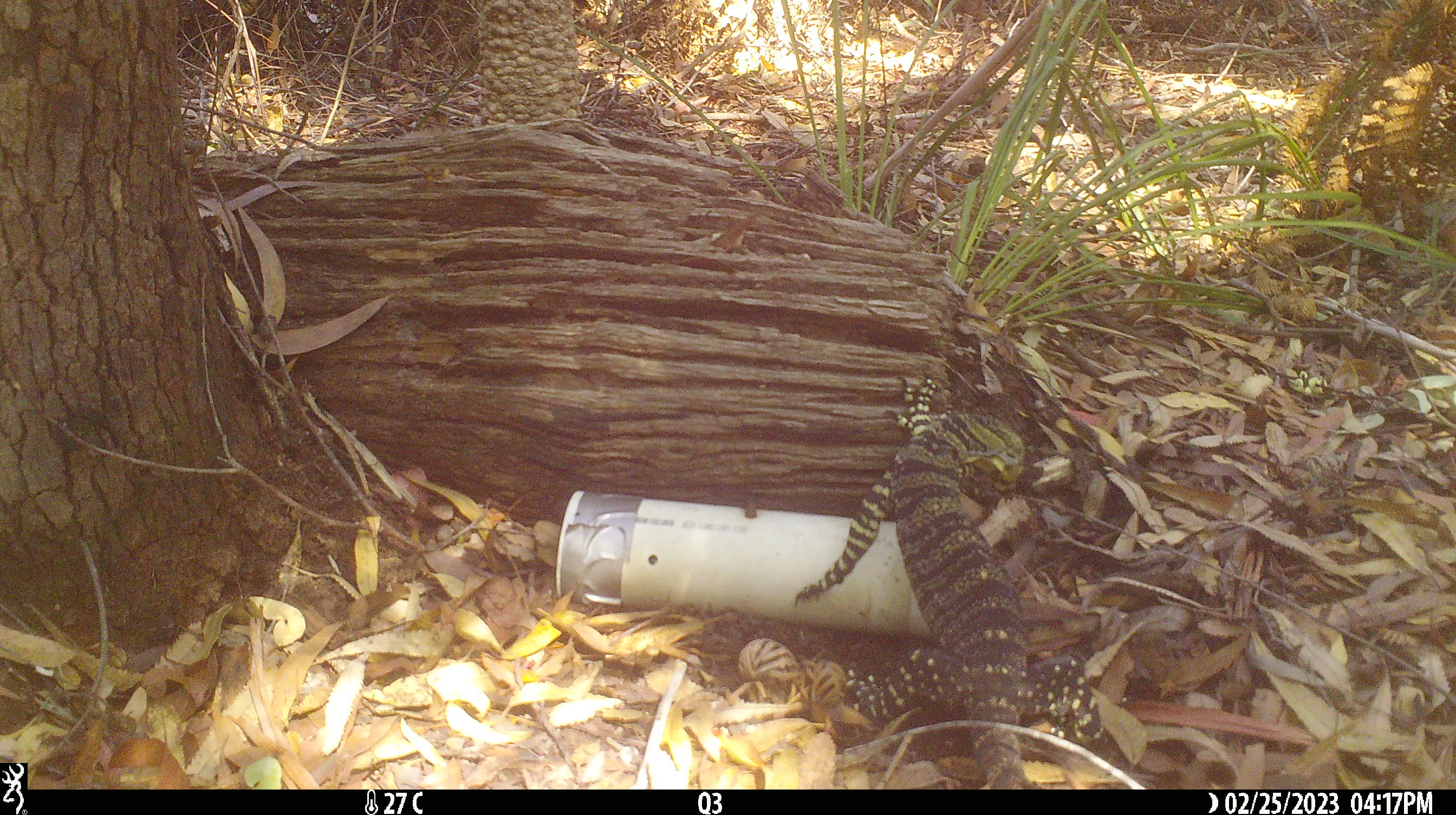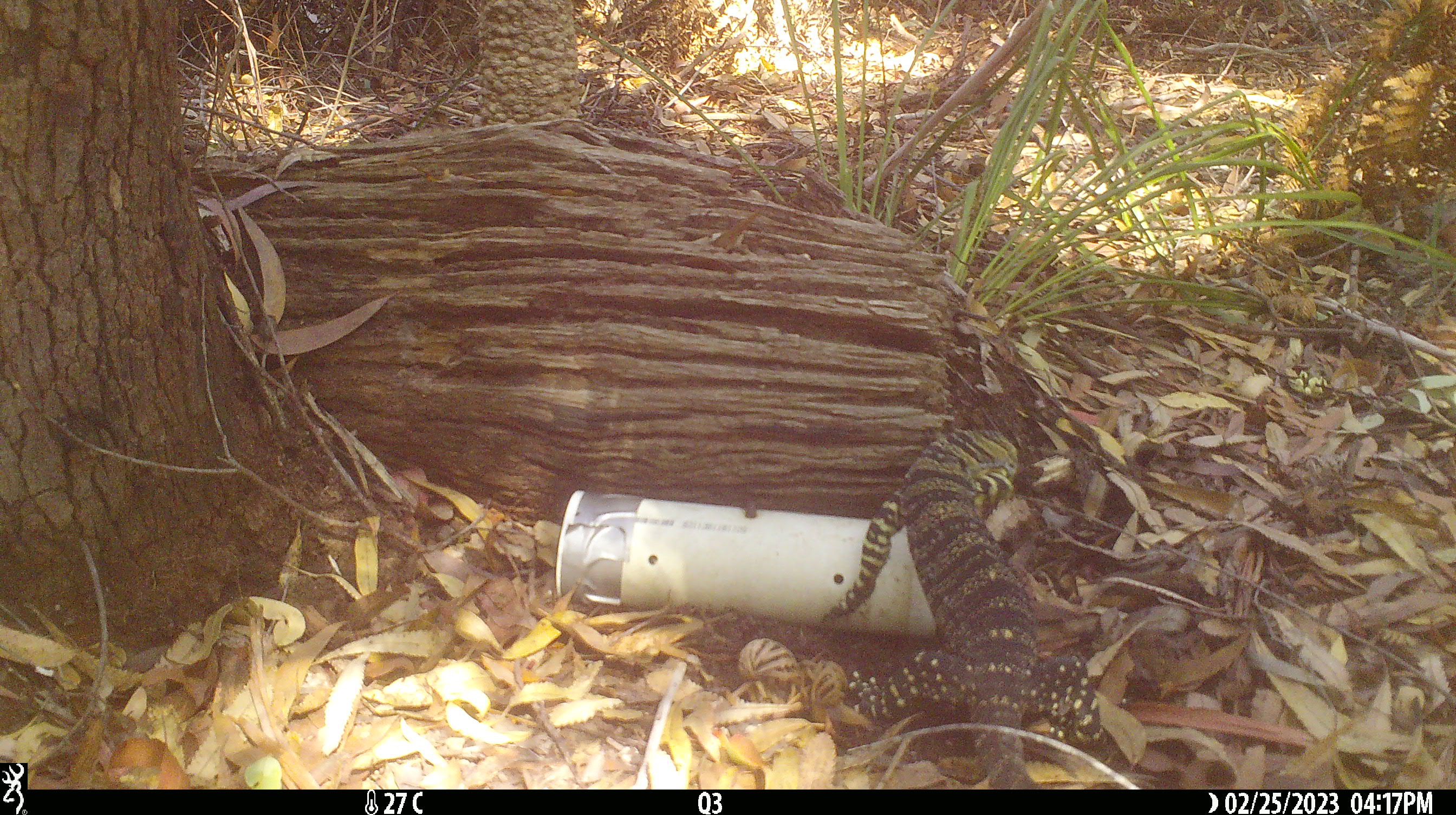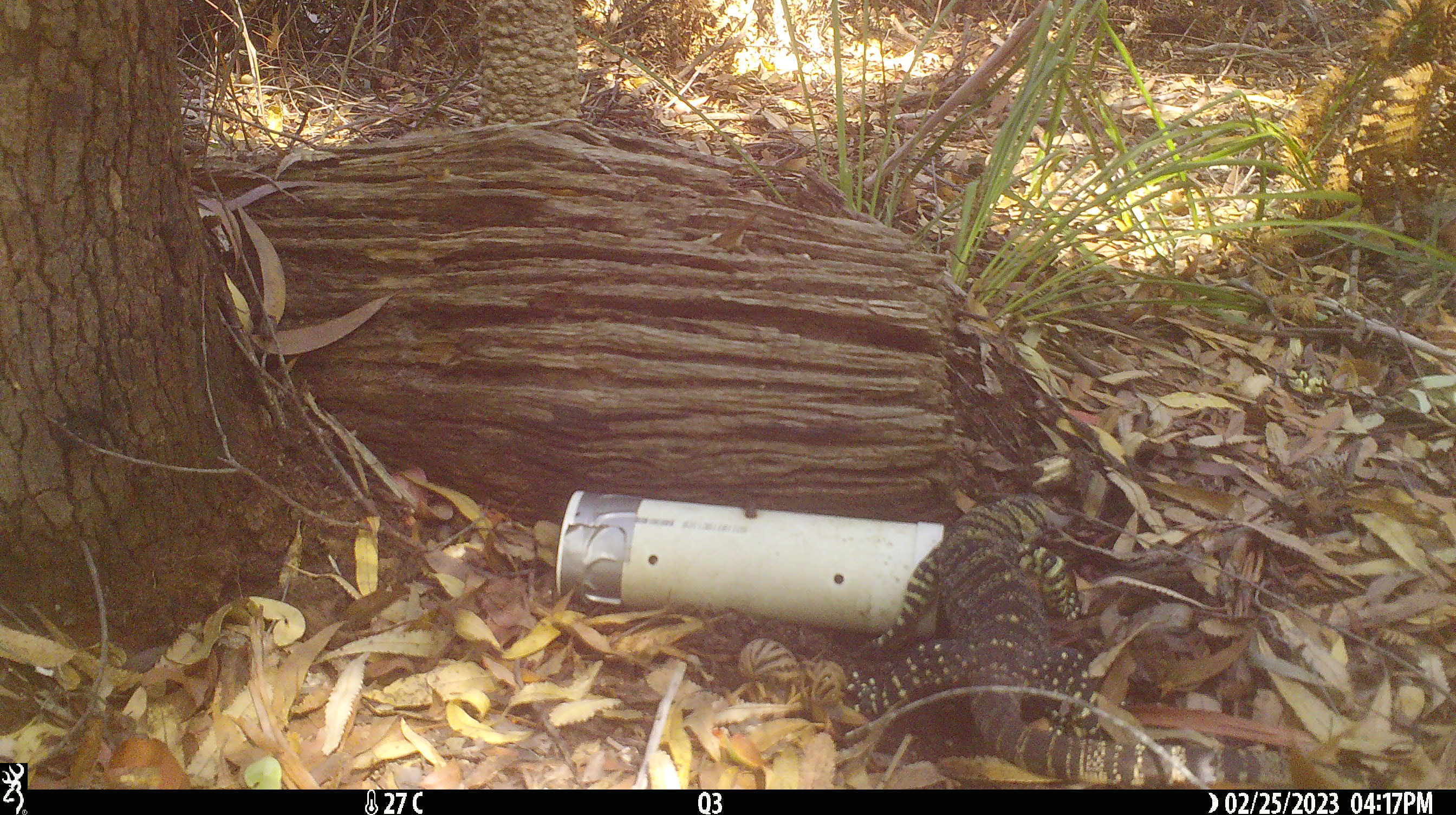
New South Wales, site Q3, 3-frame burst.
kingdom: Animalia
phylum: Chordata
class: Reptilia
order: Squamata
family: Varanidae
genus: Varanus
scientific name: Varanus varius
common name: lace monitor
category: goanna